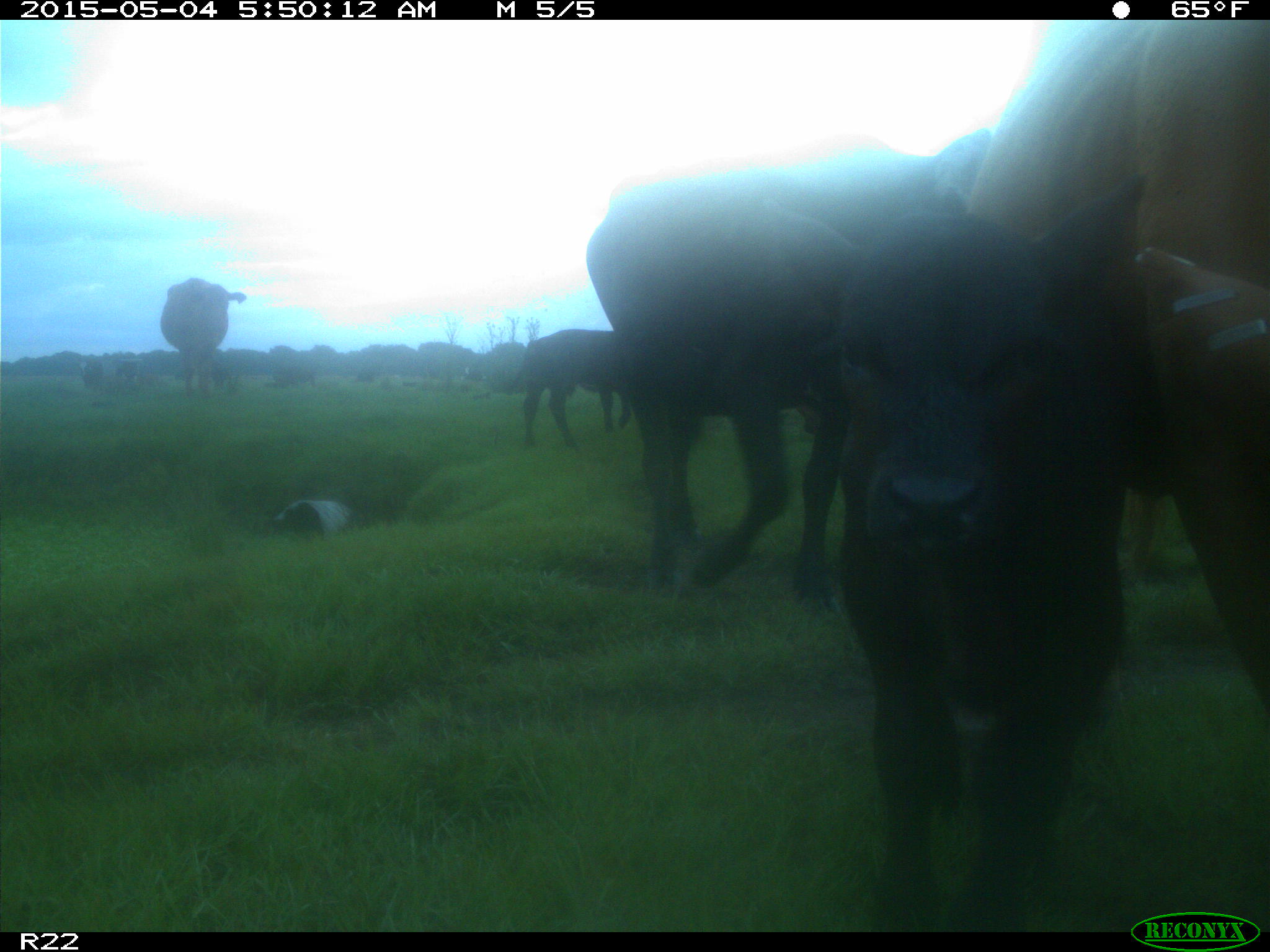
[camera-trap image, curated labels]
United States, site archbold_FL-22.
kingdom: Animalia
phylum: Chordata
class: Mammalia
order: Artiodactyla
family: Bovidae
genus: Bos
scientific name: Bos taurus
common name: domestic cow